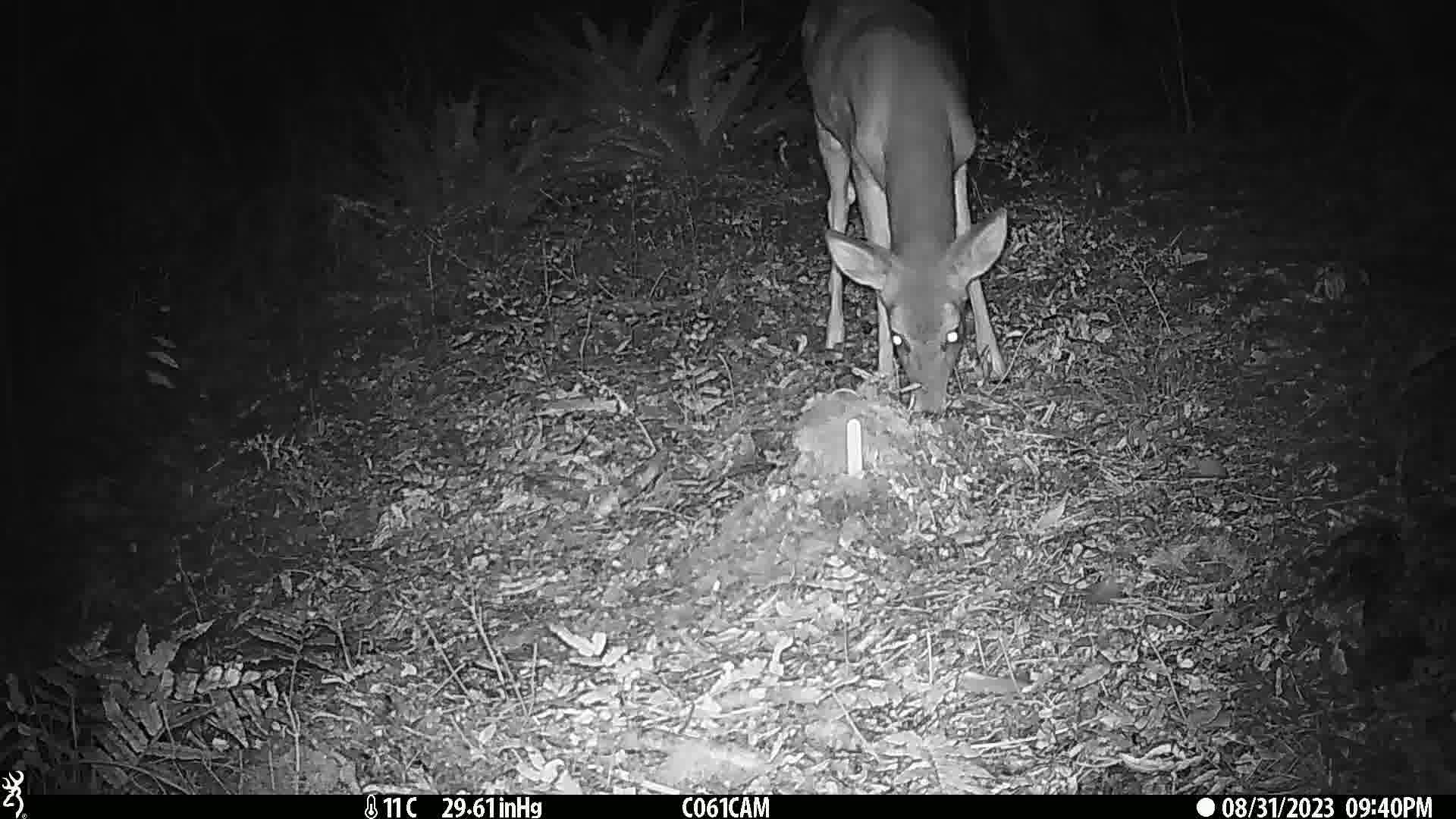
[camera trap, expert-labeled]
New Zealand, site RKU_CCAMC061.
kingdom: Animalia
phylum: Chordata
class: Mammalia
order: Artiodactyla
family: Cervidae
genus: Odocoileus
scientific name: Odocoileus virginianus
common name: white-tailed deer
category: white tailed deer